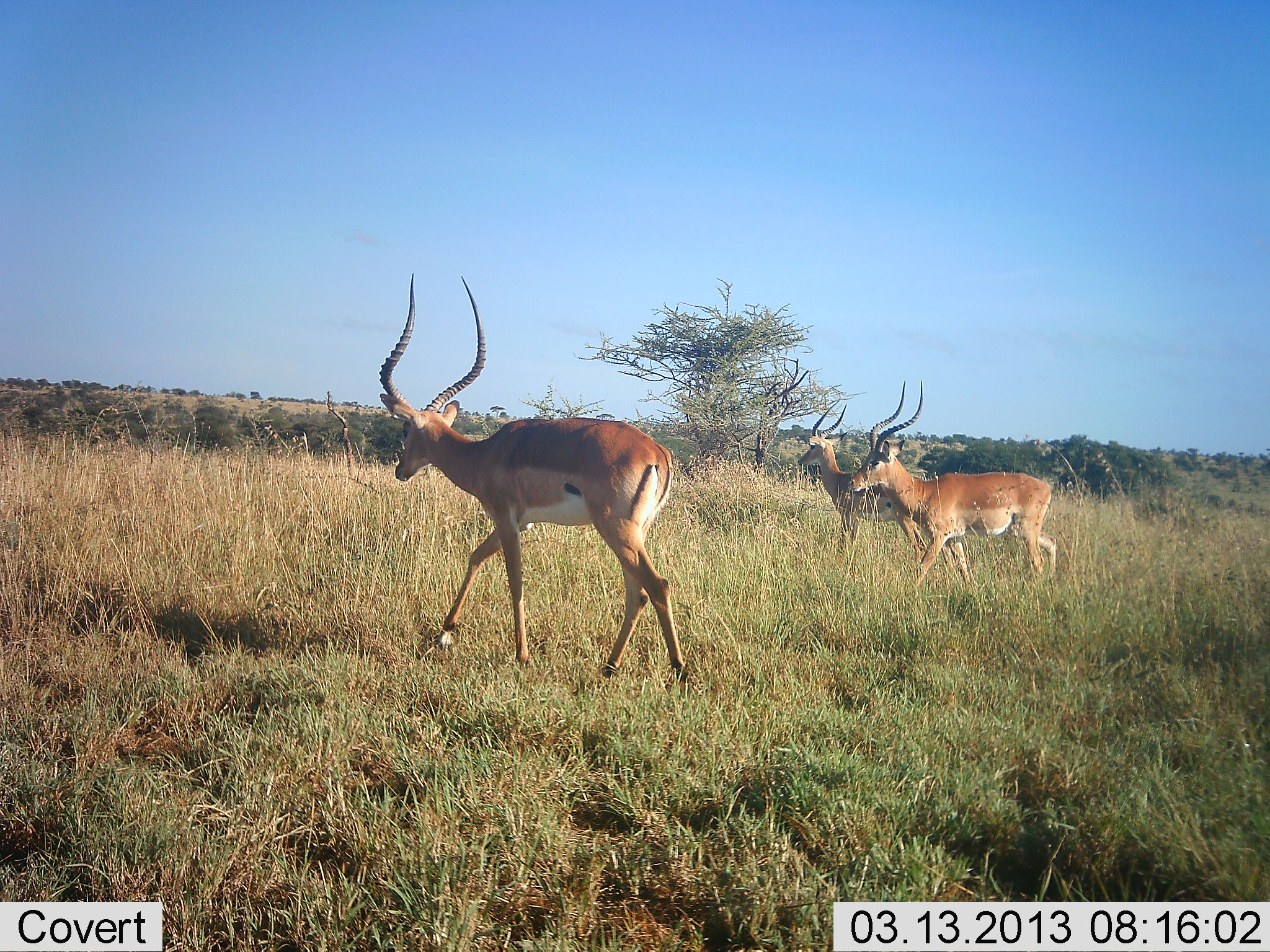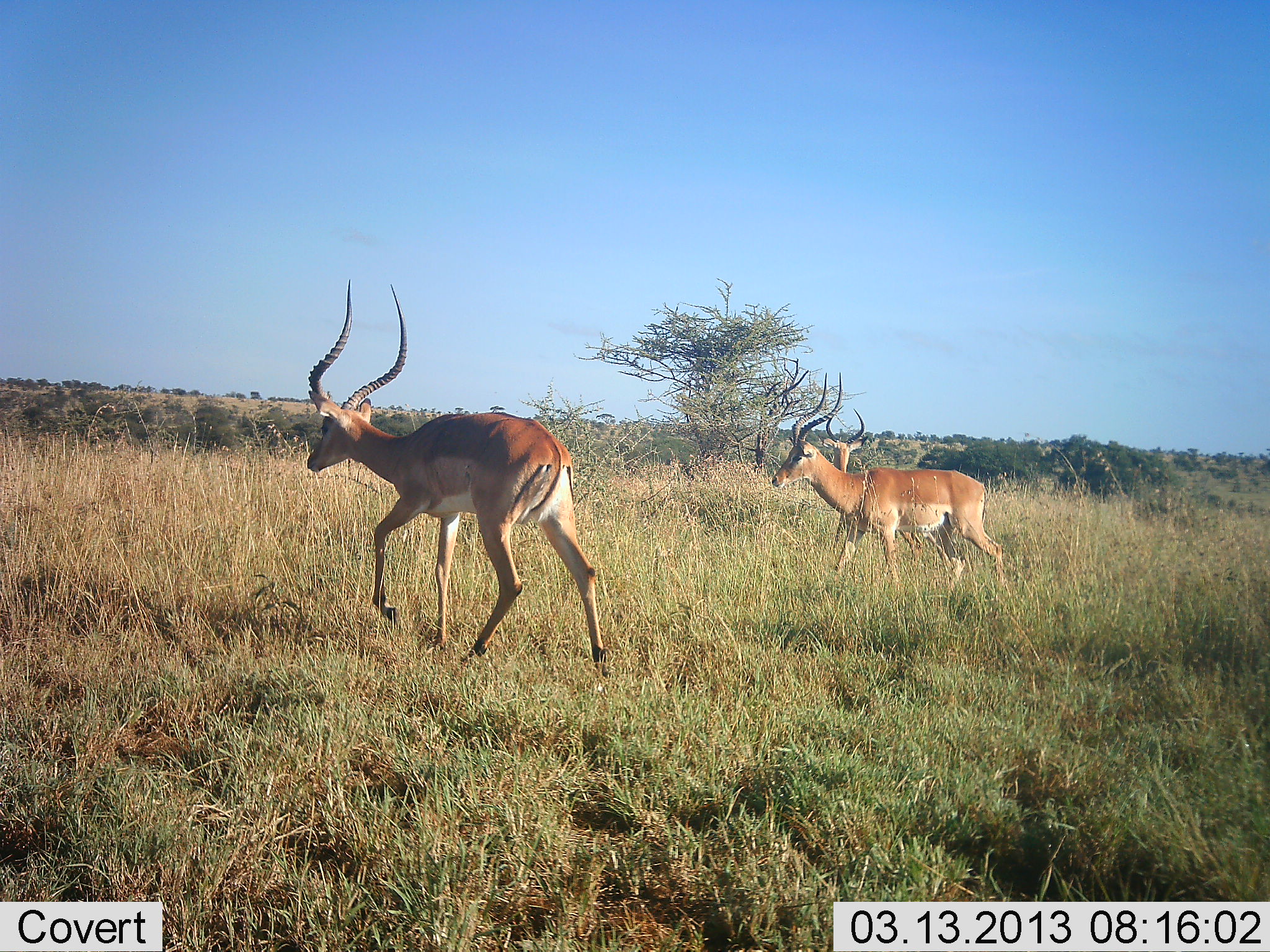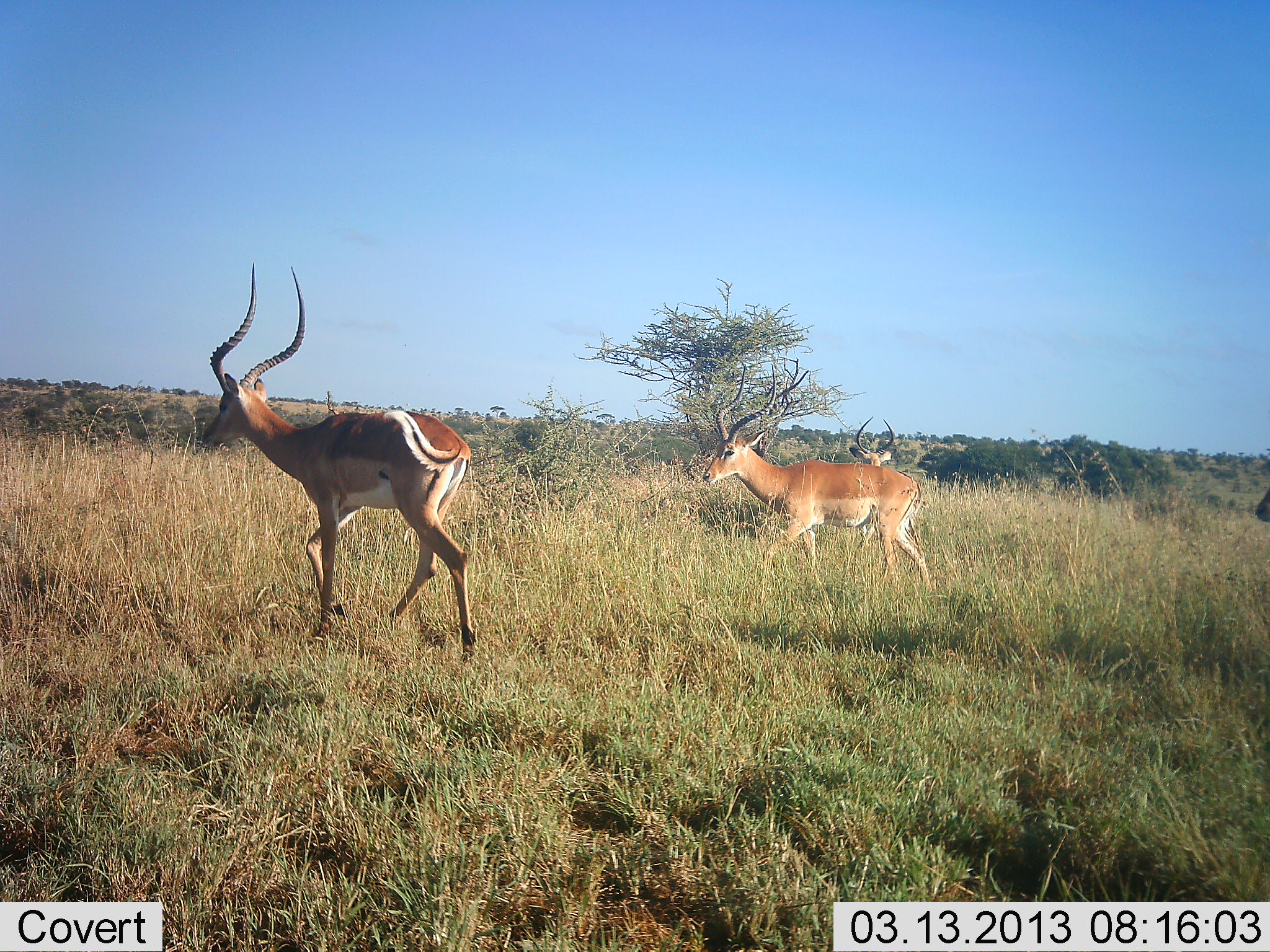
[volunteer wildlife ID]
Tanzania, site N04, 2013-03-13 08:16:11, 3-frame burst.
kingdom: Animalia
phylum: Chordata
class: Mammalia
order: Artiodactyla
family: Bovidae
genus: Aepyceros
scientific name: Aepyceros melampus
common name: impala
Impala (Aepyceros melampus), count 4. Behavior (volunteer vote fractions): standing 3%, resting 0%, moving 100%, interacting 0%. Young present (vote fraction): 0%. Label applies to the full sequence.